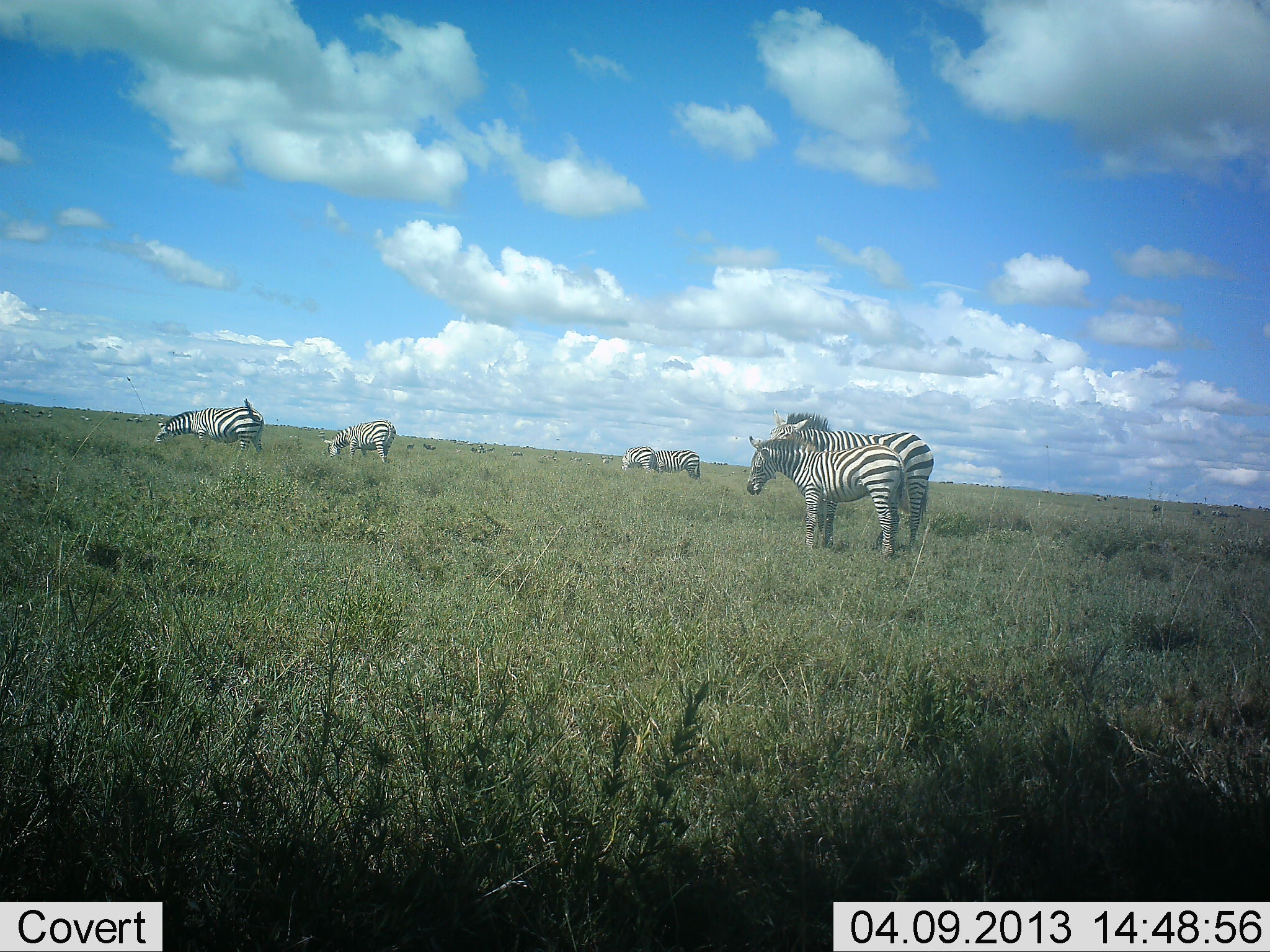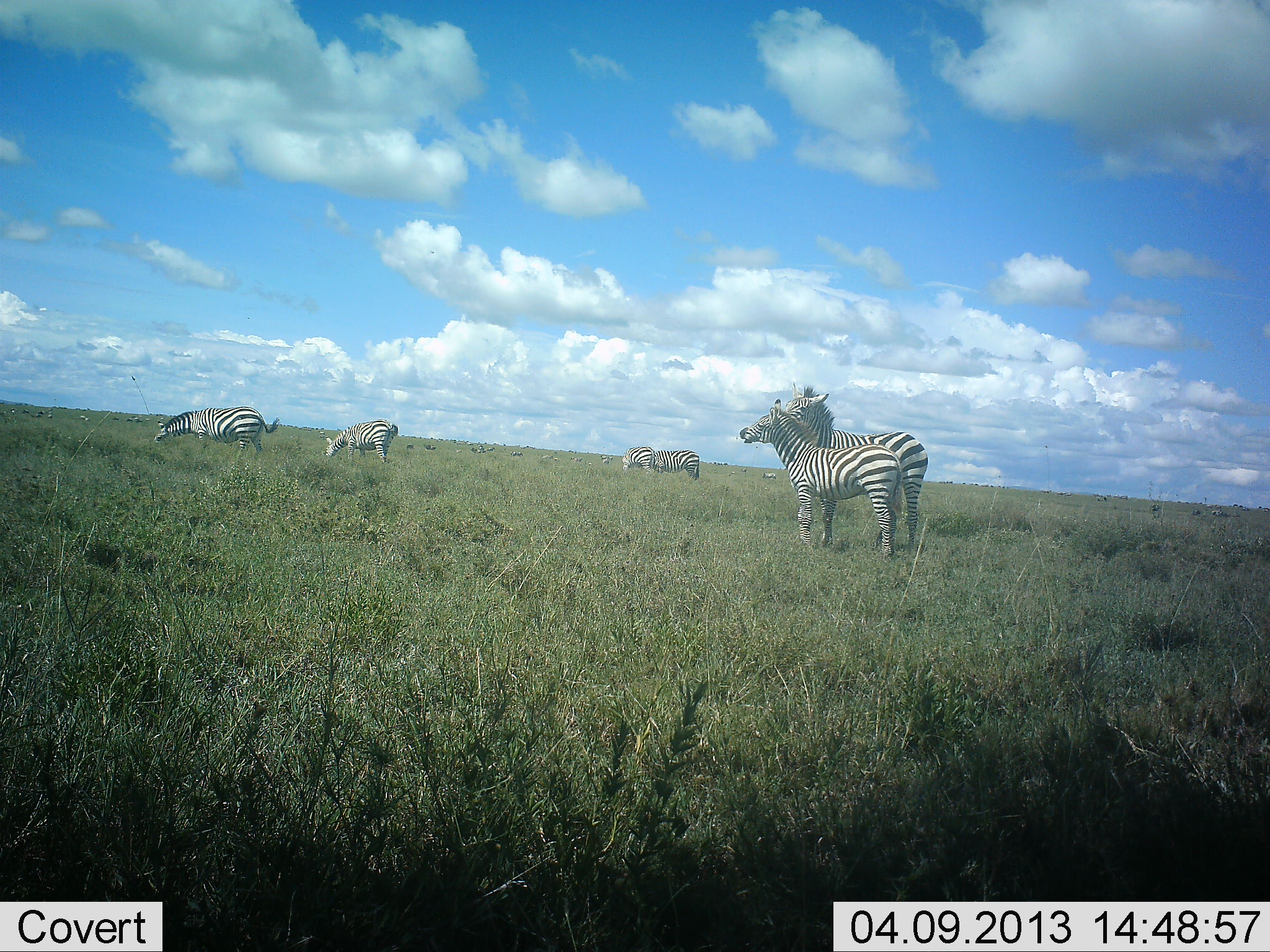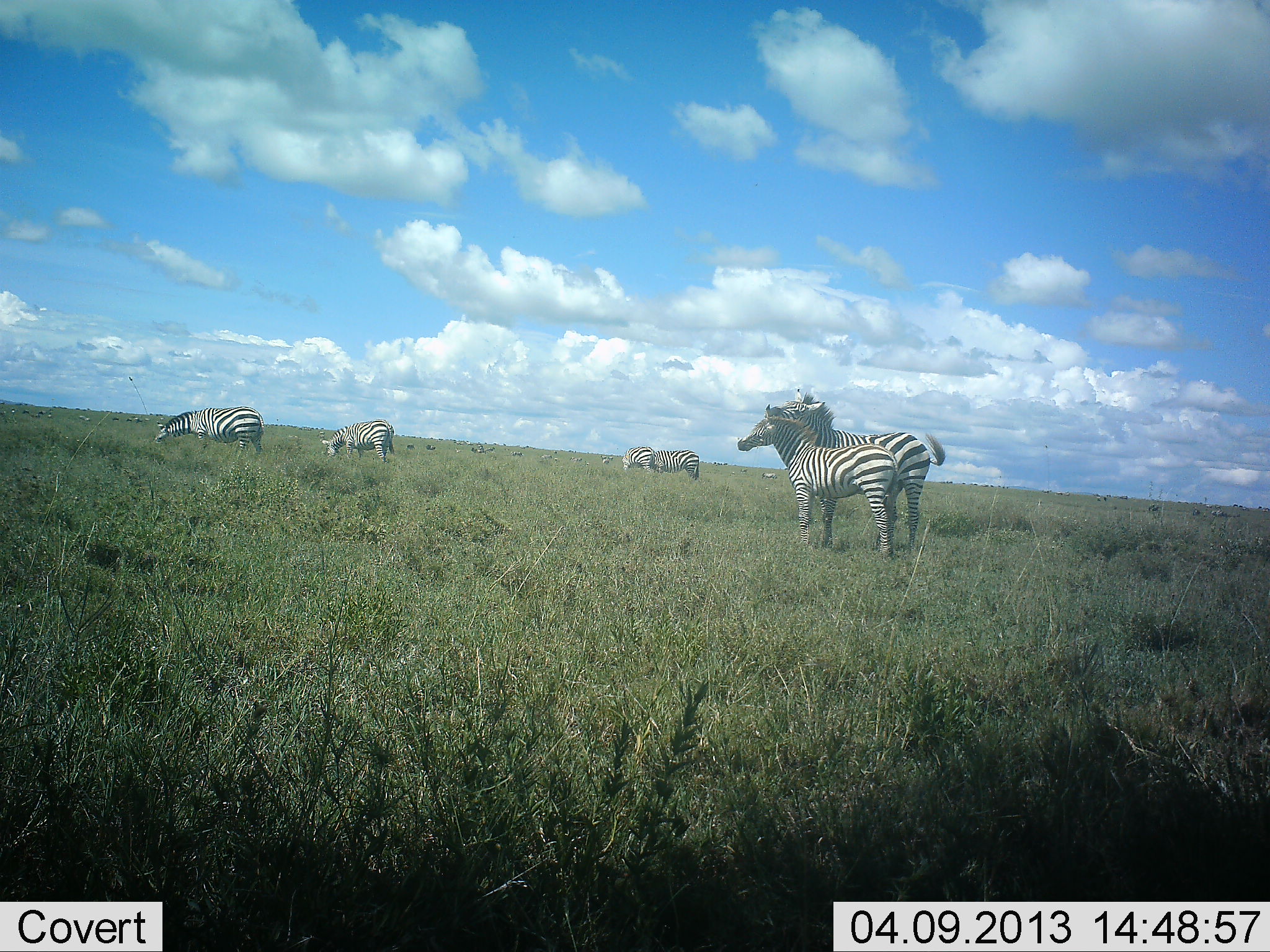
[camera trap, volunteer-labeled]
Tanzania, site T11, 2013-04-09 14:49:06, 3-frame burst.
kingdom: Animalia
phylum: Chordata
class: Mammalia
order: Perissodactyla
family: Equidae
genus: Equus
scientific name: Equus quagga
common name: plains zebra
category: zebra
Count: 6.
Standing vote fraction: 60%.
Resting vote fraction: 3%.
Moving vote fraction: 9%.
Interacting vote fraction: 57%.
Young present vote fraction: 17%.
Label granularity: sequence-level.